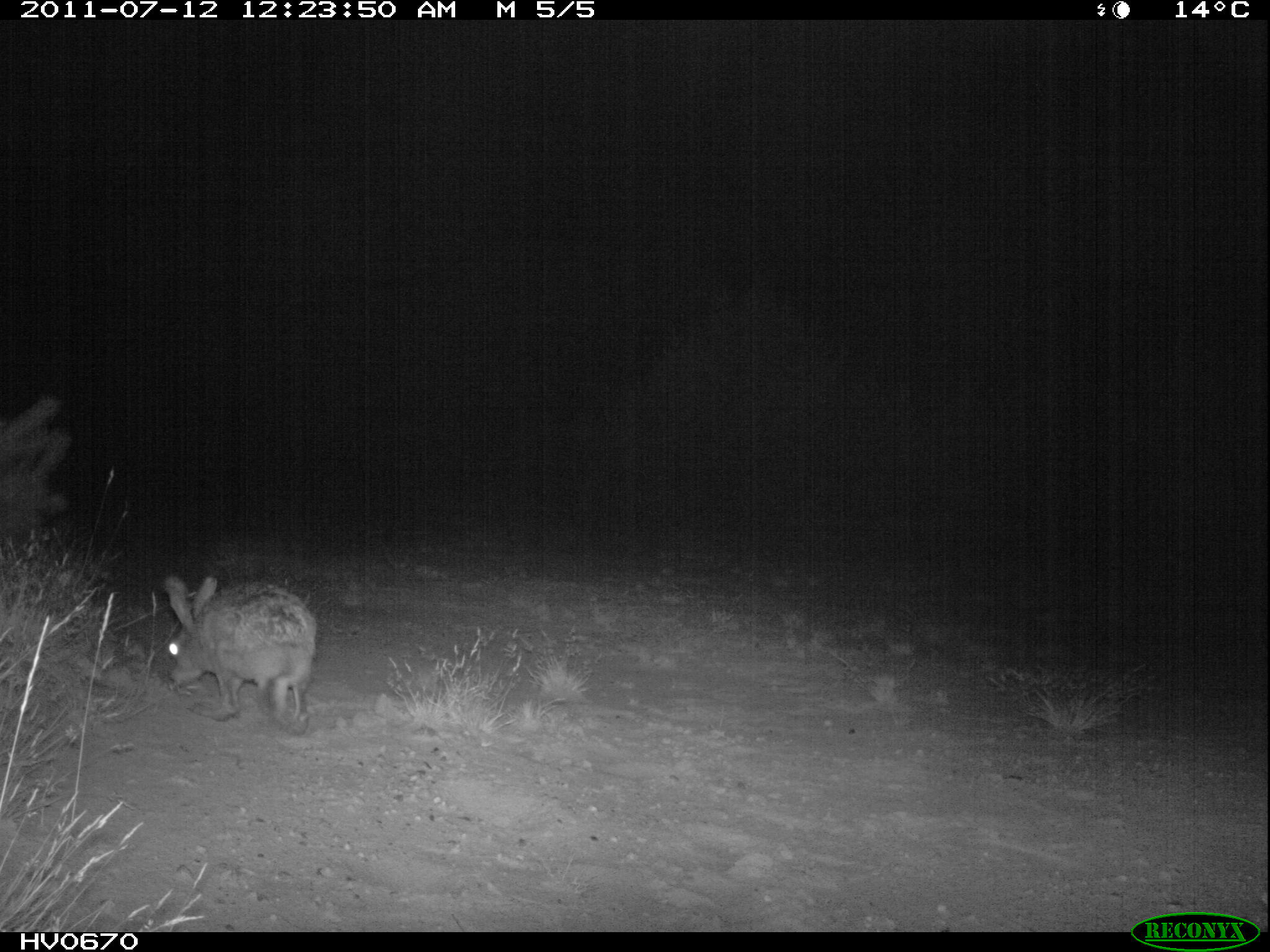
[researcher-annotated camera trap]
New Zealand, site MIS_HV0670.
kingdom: Animalia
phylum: Chordata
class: Mammalia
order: Lagomorpha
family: Leporidae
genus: Lepus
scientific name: Lepus europaeus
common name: brown hare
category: hare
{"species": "hare (brown hare) (Lepus europaeus)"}